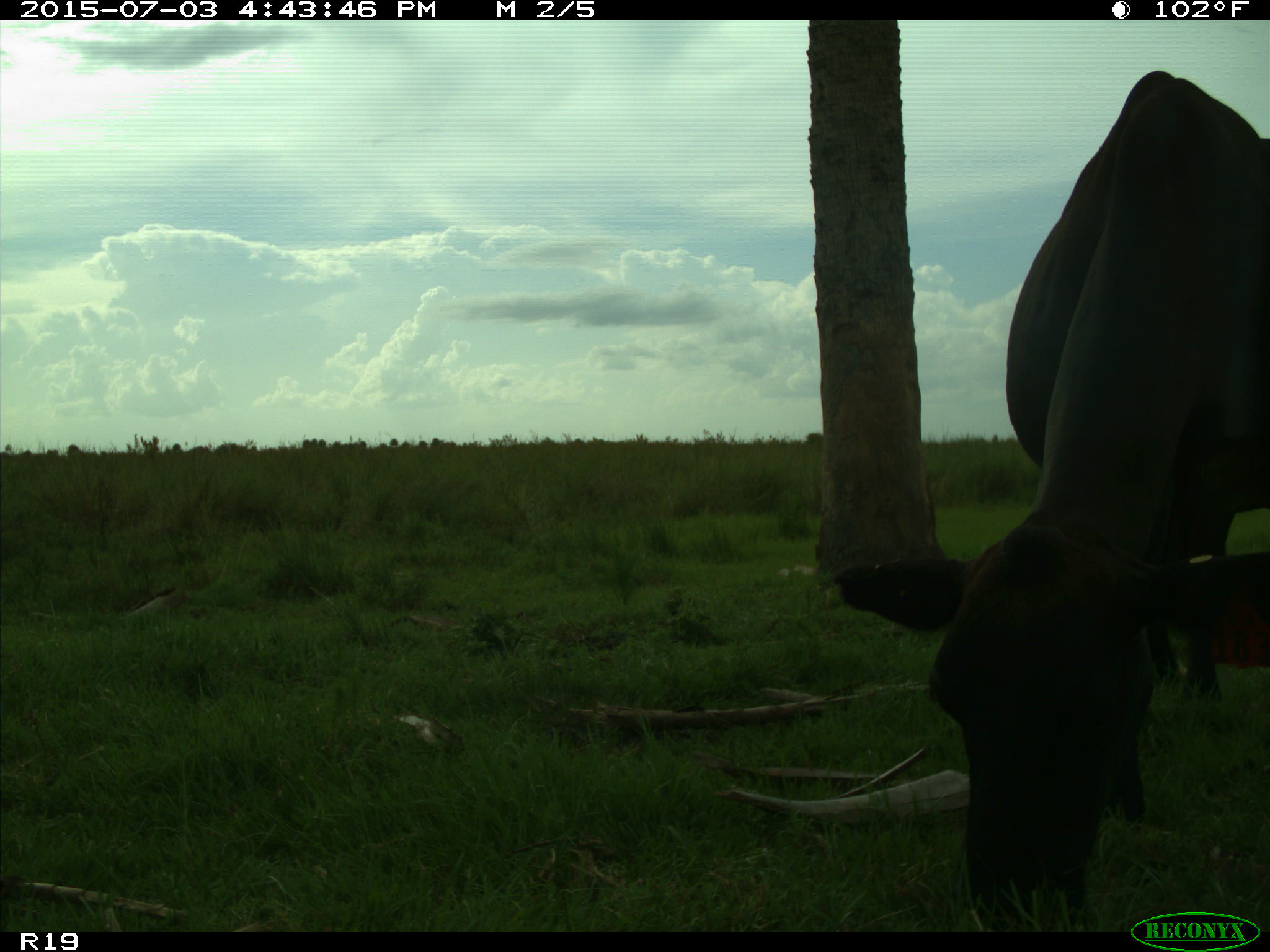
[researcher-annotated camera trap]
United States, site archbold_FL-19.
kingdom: Animalia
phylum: Chordata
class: Mammalia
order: Artiodactyla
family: Bovidae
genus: Bos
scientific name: Bos taurus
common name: domestic cow